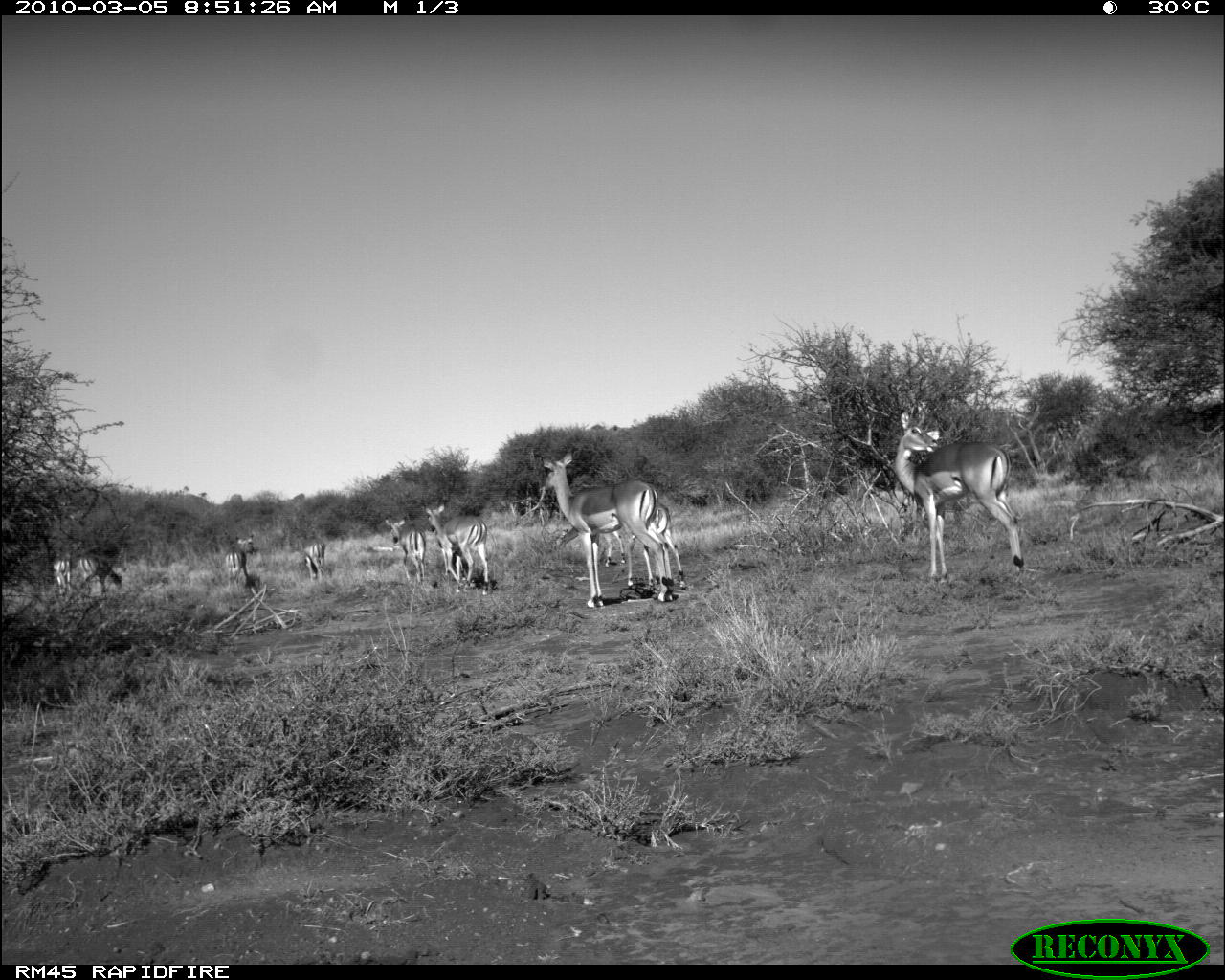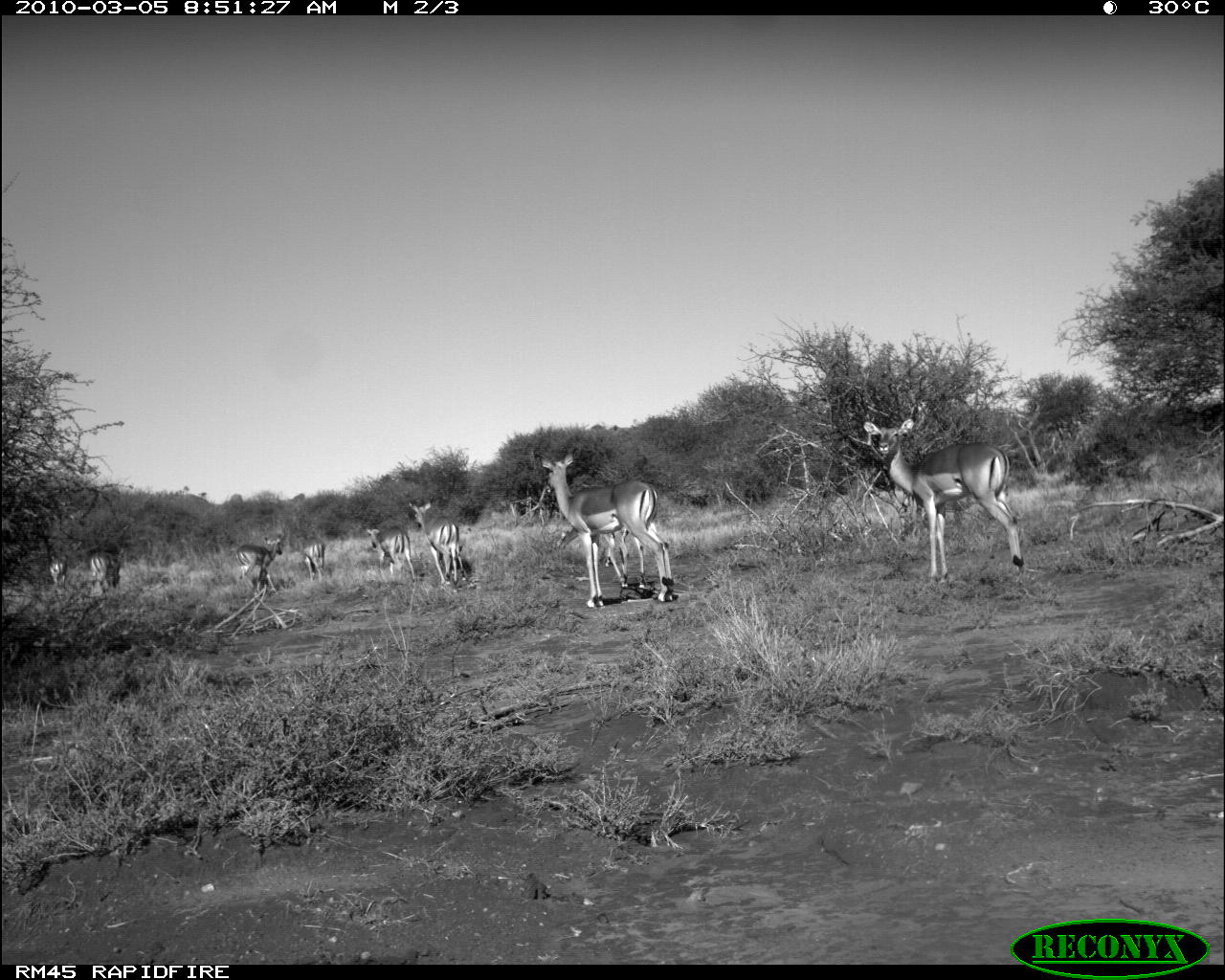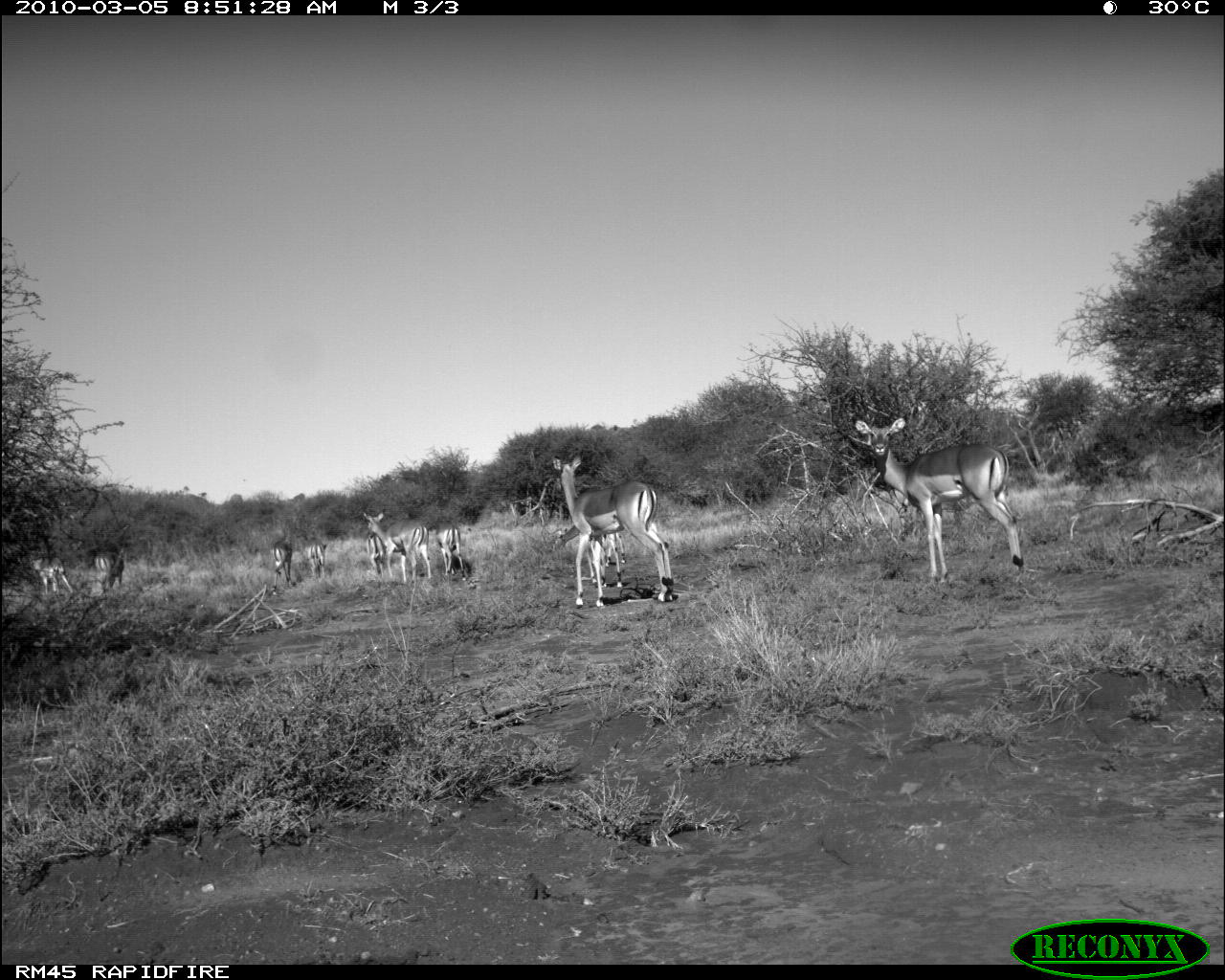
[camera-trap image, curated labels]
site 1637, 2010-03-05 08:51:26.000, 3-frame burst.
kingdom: Animalia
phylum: Chordata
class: Mammalia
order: Artiodactyla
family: Bovidae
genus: Aepyceros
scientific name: Aepyceros melampus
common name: impala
Aepyceros melampus (impala), count 9.